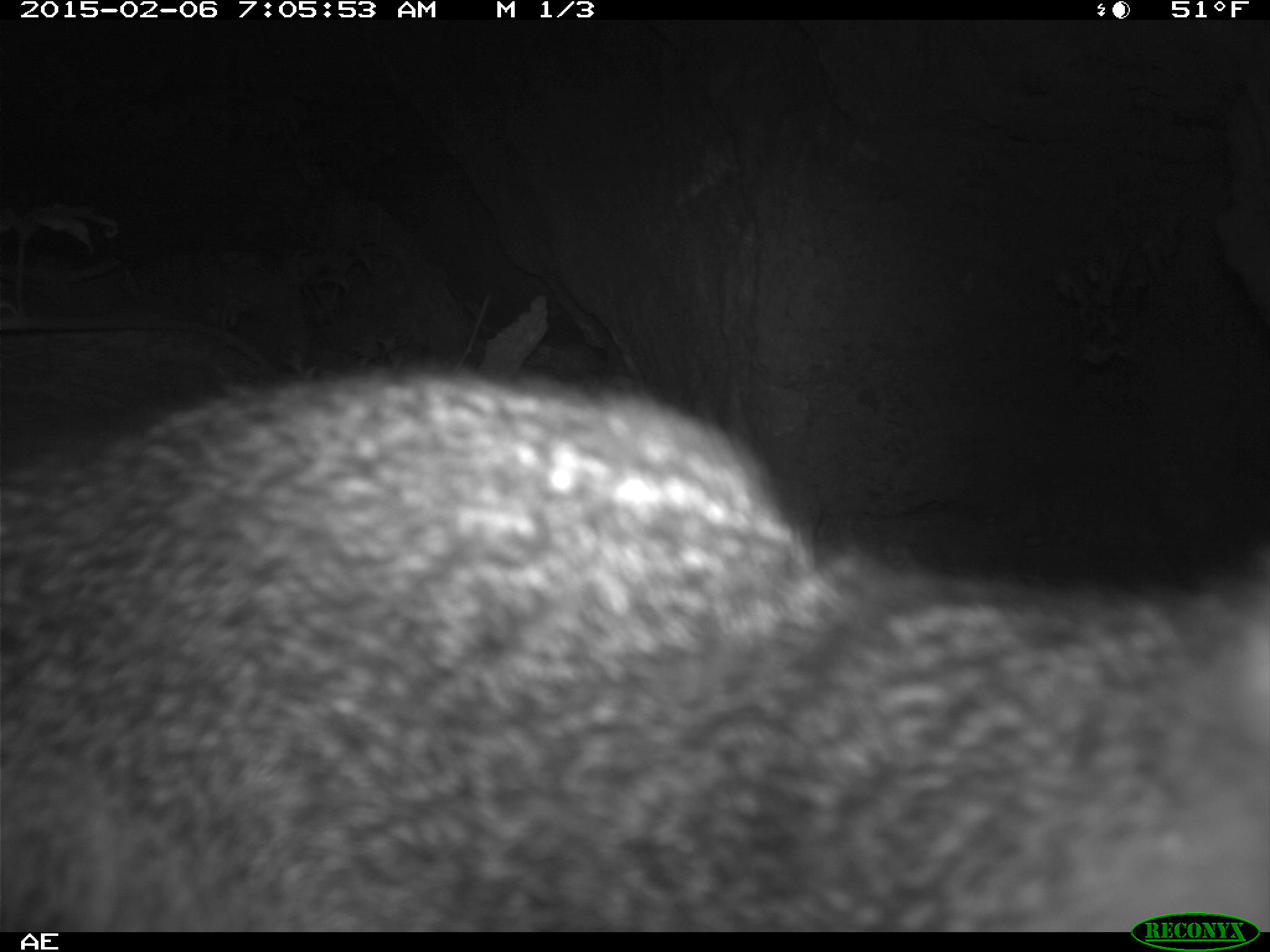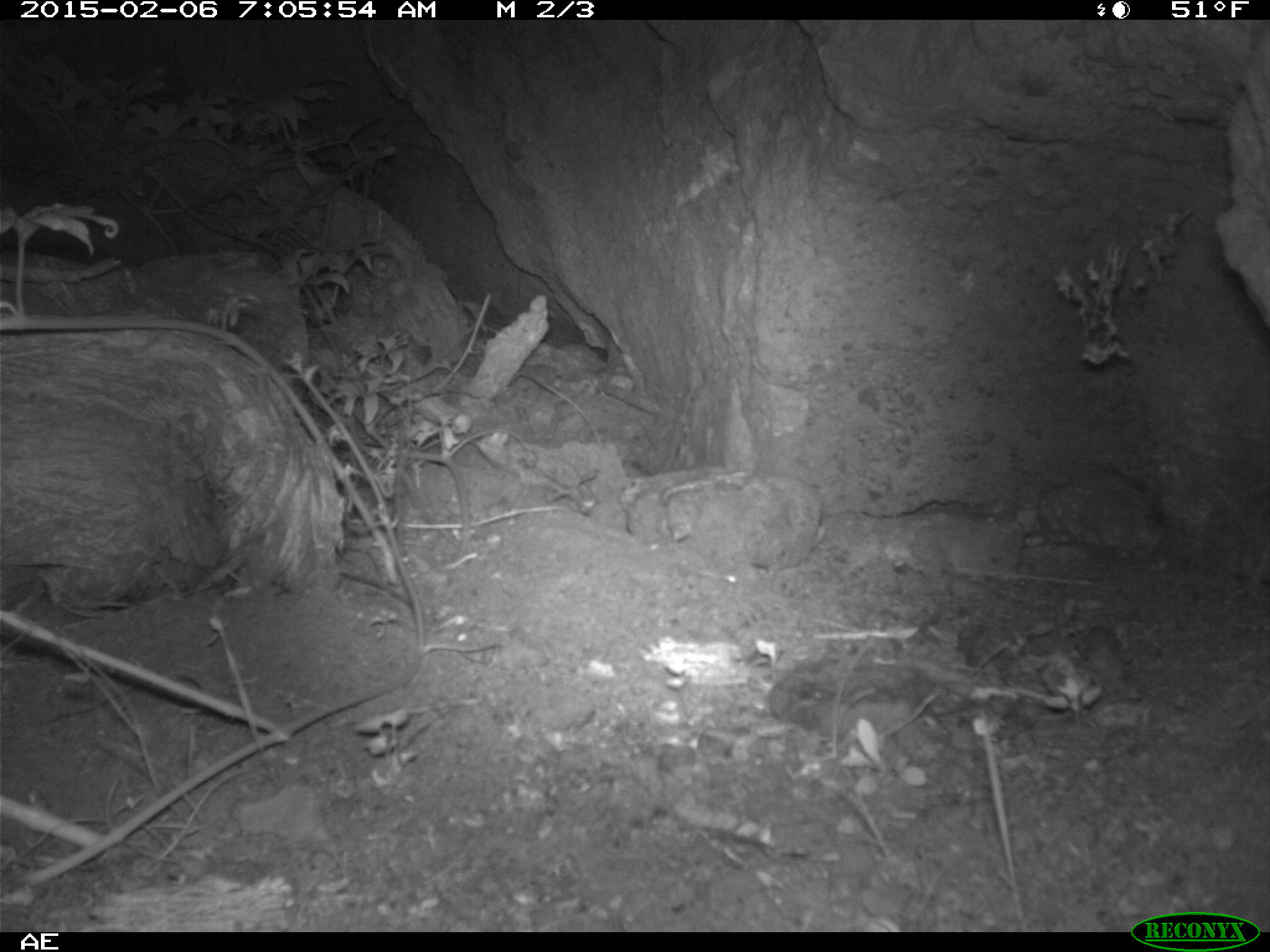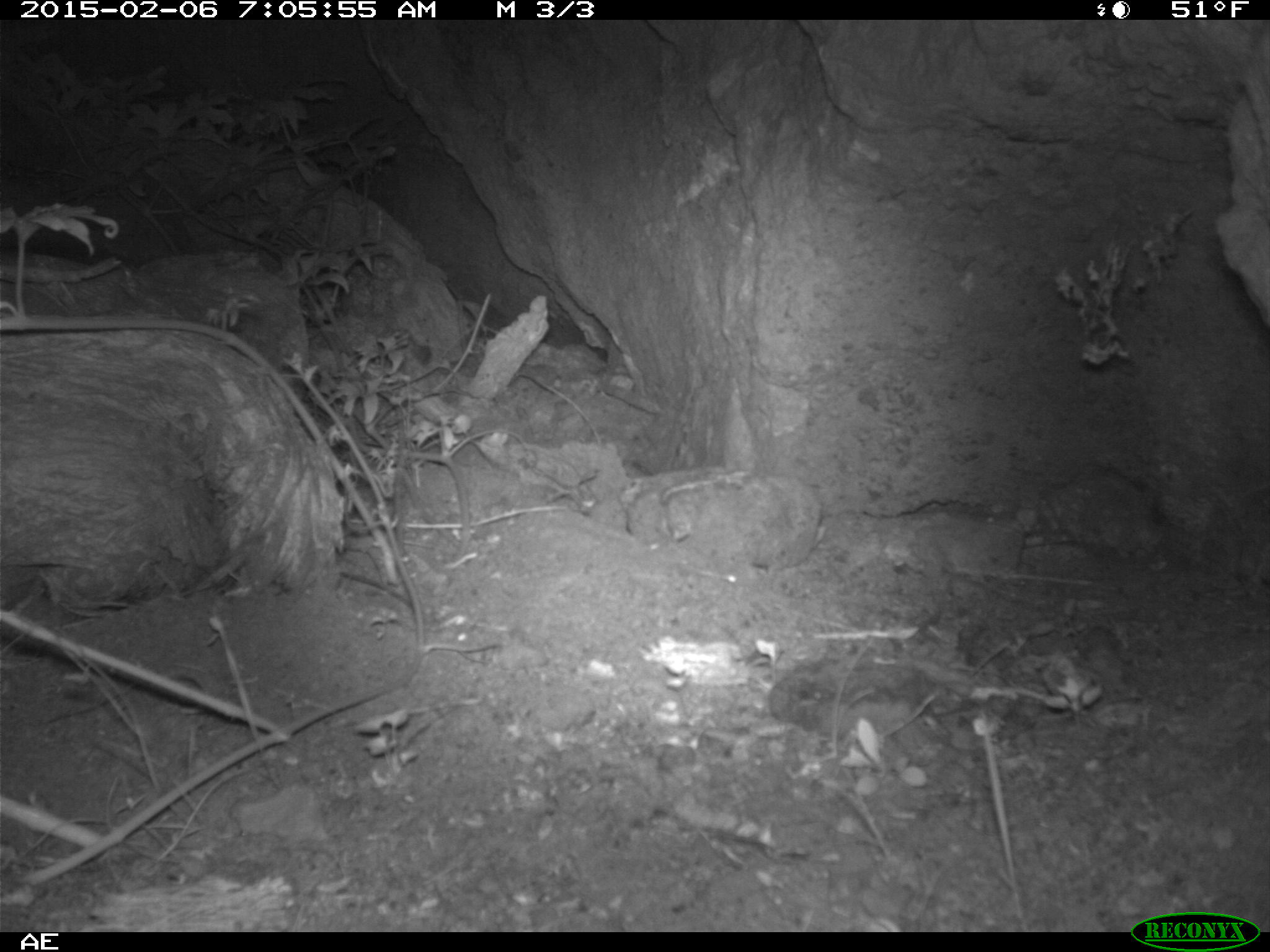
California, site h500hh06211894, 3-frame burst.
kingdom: Animalia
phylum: Chordata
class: Mammalia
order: Carnivora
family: Canidae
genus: Urocyon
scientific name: Urocyon littoralis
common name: island fox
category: fox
Fox (island fox) (Urocyon littoralis).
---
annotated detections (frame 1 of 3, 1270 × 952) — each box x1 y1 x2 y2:
fox: 0 355 1269 930